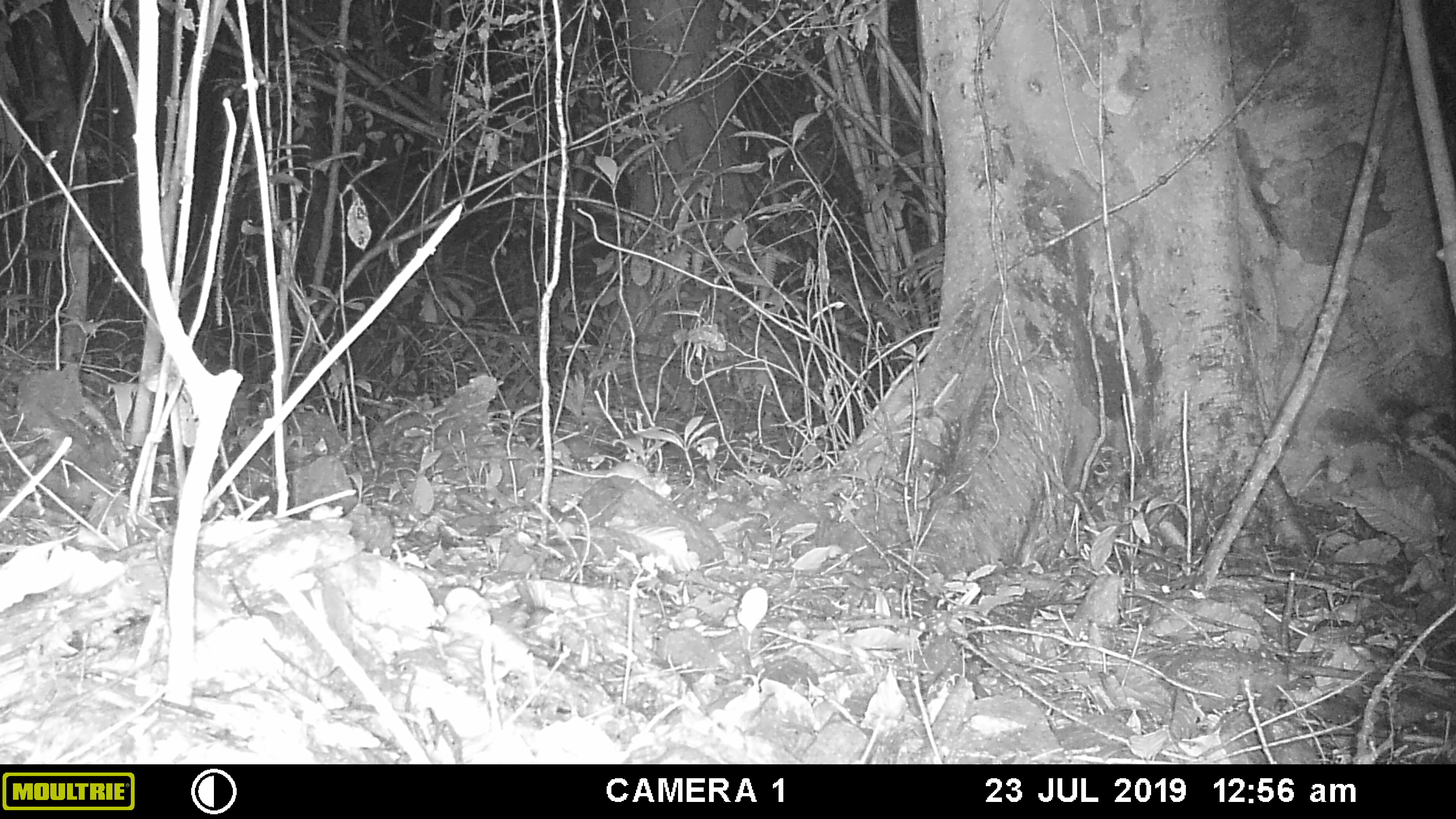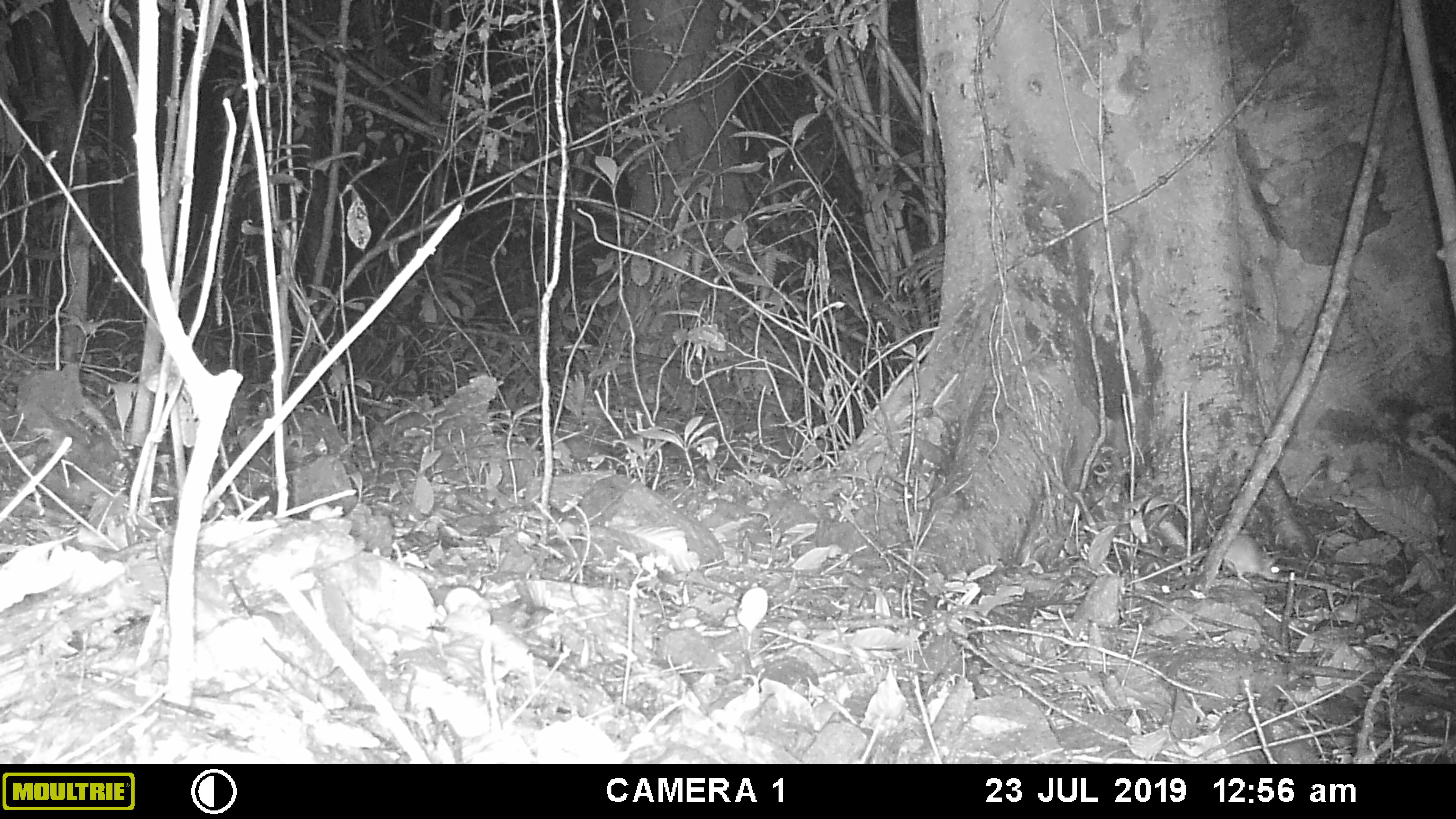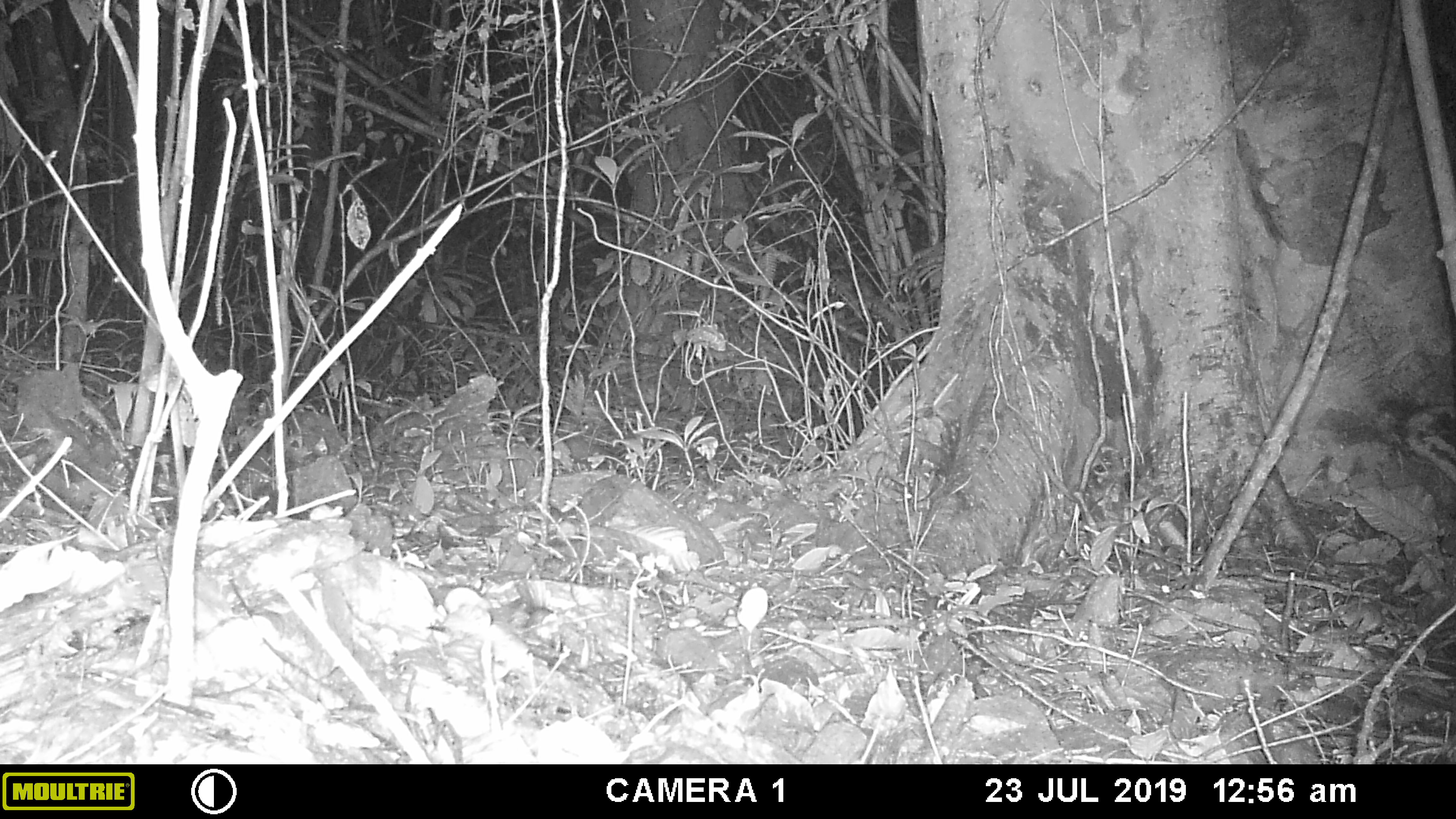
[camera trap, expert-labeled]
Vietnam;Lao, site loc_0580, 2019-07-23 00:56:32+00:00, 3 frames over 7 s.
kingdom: Animalia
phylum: Chordata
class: Mammalia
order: Rodentia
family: Muridae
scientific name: Muridae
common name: old-world mice and rats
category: unidentified murid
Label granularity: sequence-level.